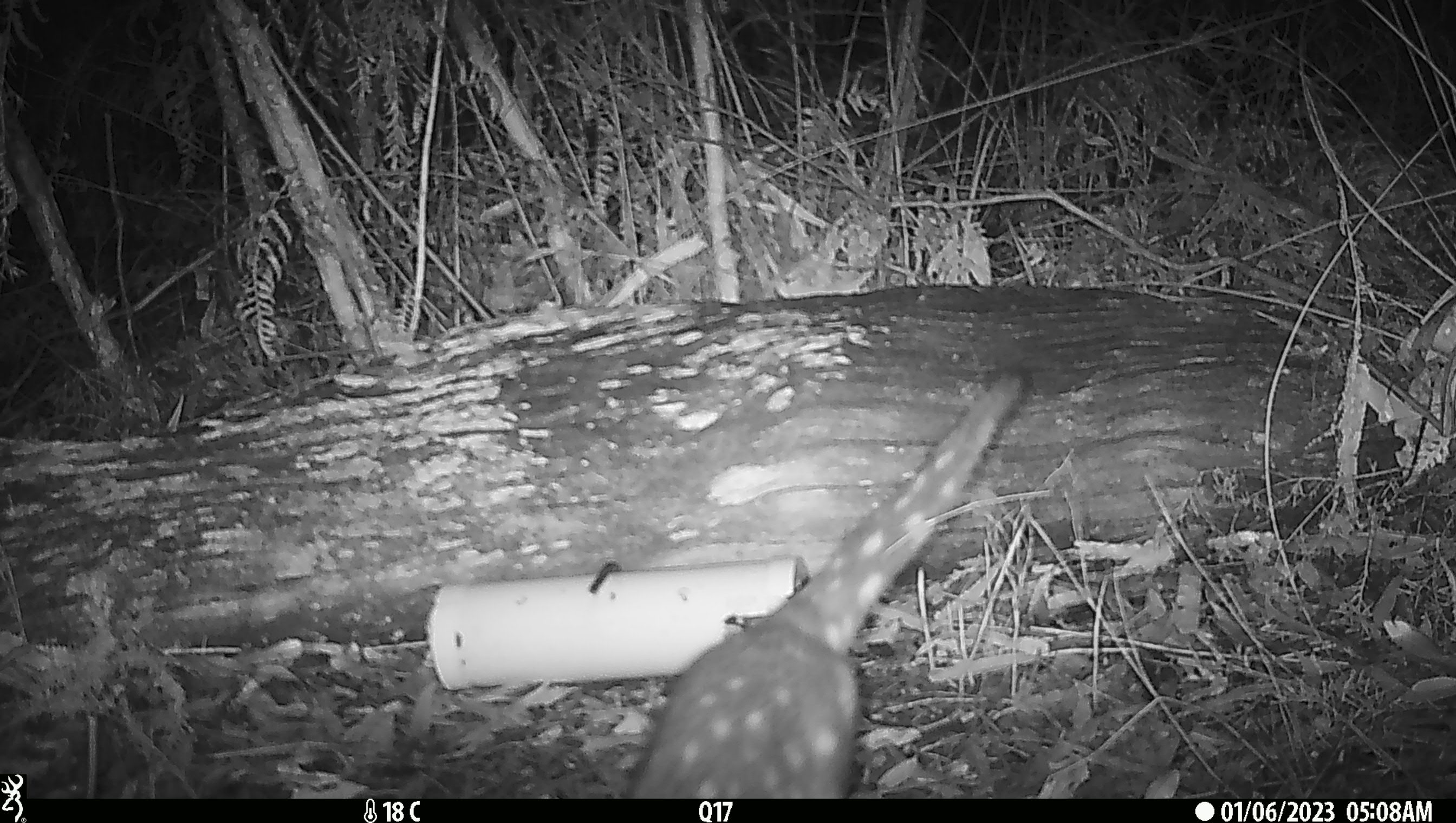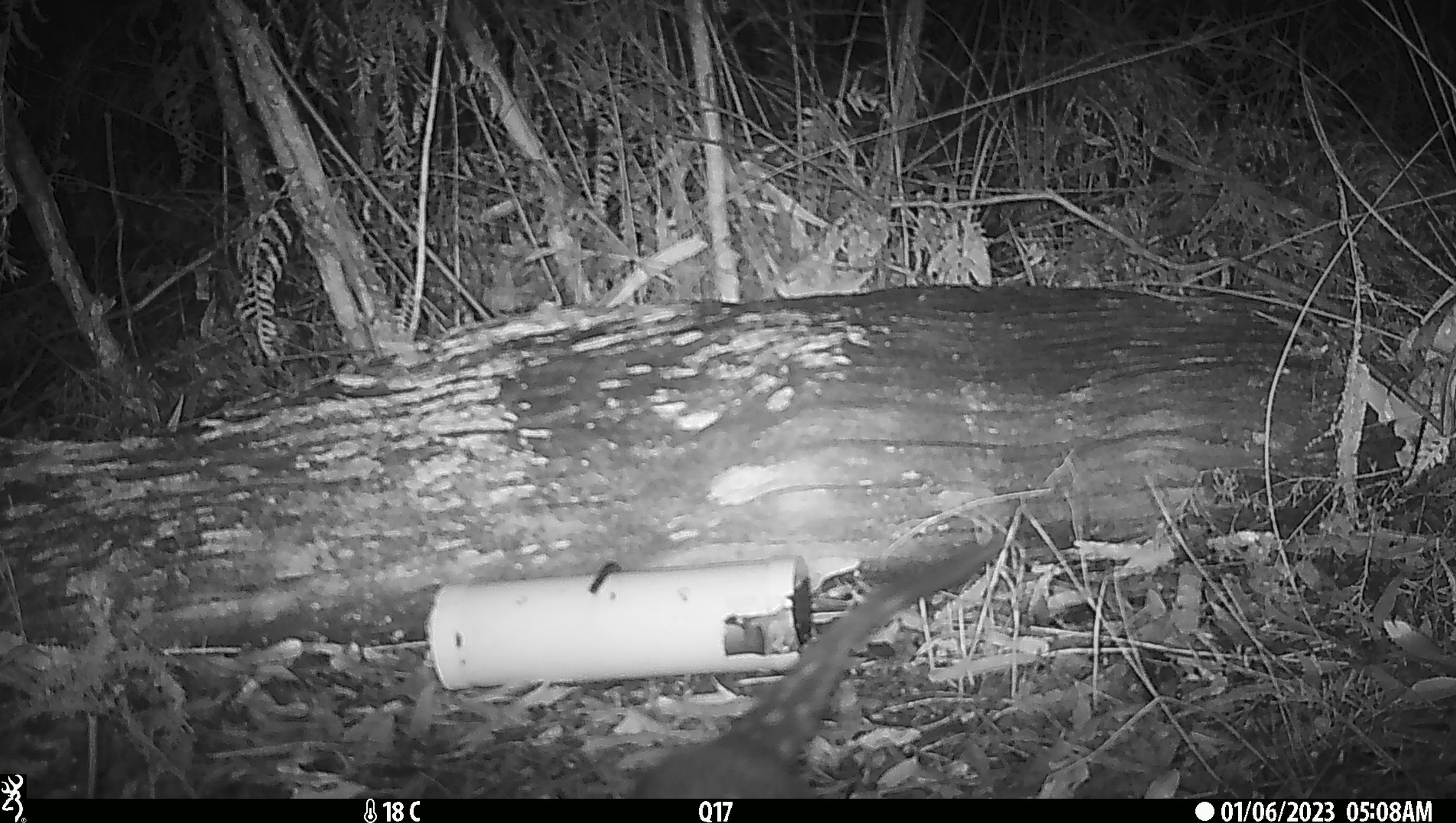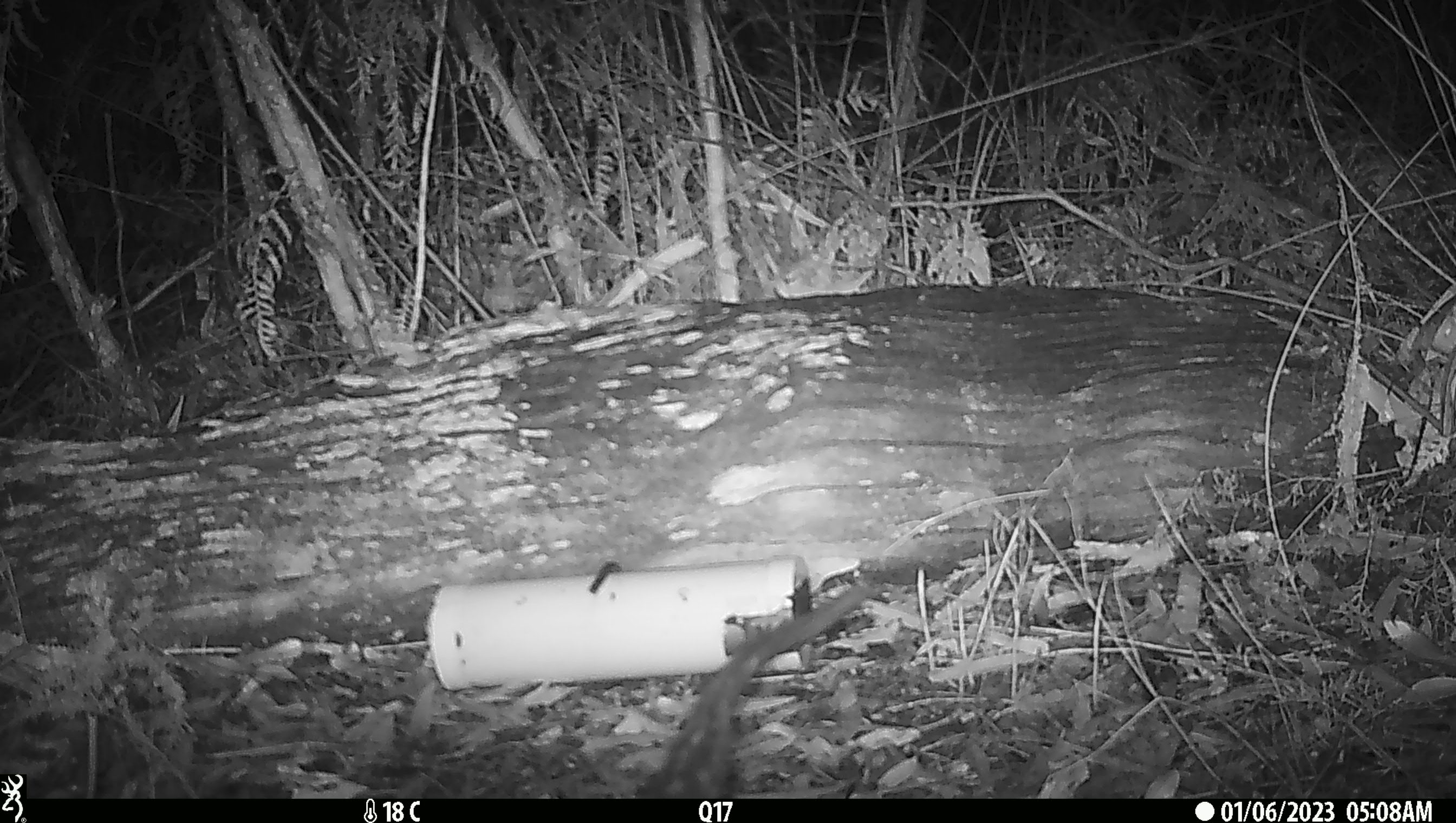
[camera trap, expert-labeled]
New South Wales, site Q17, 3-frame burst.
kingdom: Animalia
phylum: Chordata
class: Mammalia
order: Dasyuromorphia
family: Dasyuridae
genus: Dasyurus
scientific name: Dasyurus maculatus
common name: spotted-tailed quoll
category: quoll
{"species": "quoll (spotted-tailed quoll) (Dasyurus maculatus)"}